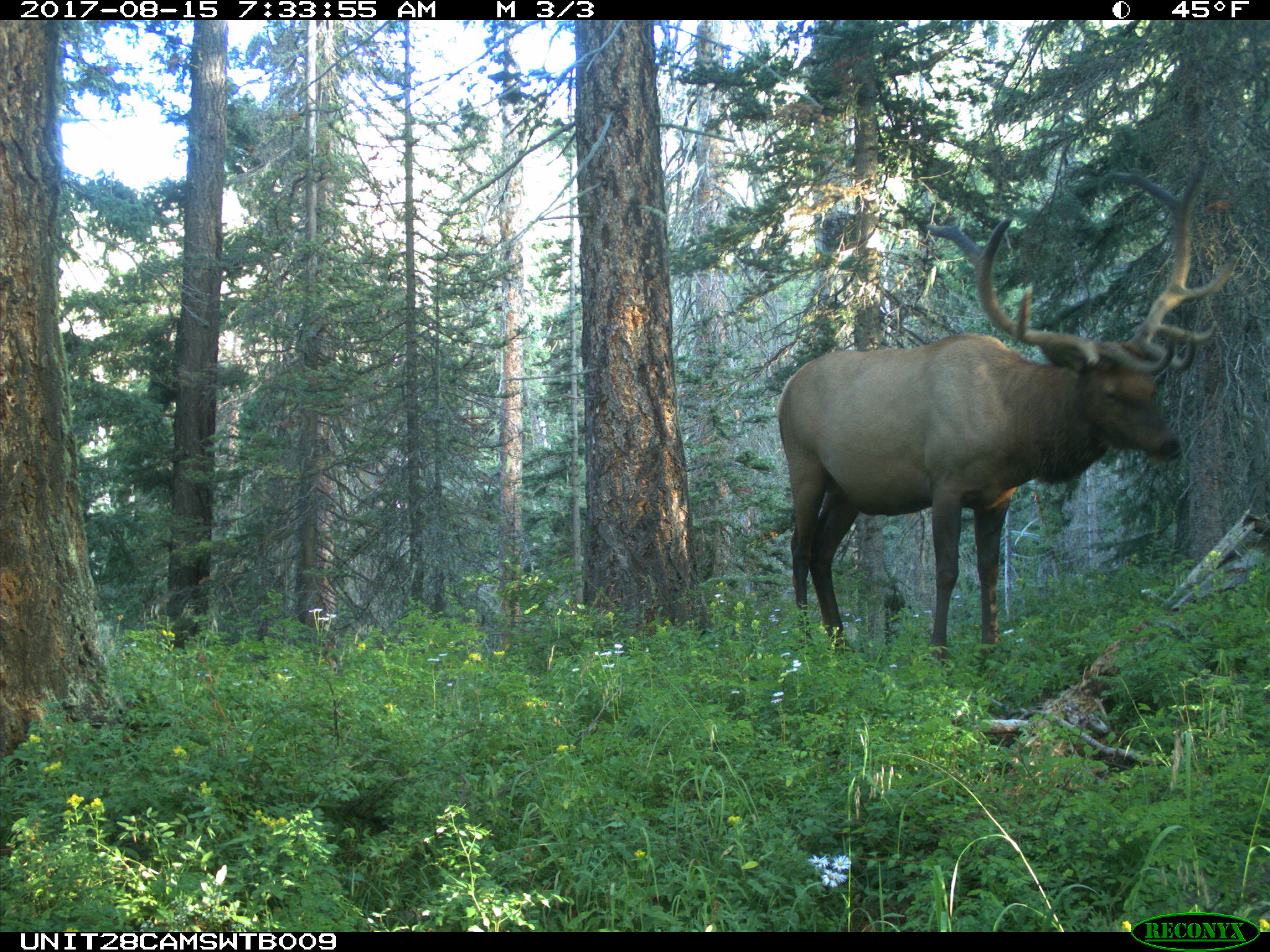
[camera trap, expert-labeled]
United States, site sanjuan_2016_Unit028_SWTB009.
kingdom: Animalia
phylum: Chordata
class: Mammalia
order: Artiodactyla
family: Cervidae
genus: Cervus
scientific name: Cervus elaphus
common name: red deer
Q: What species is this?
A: Cervus elaphus (red deer).